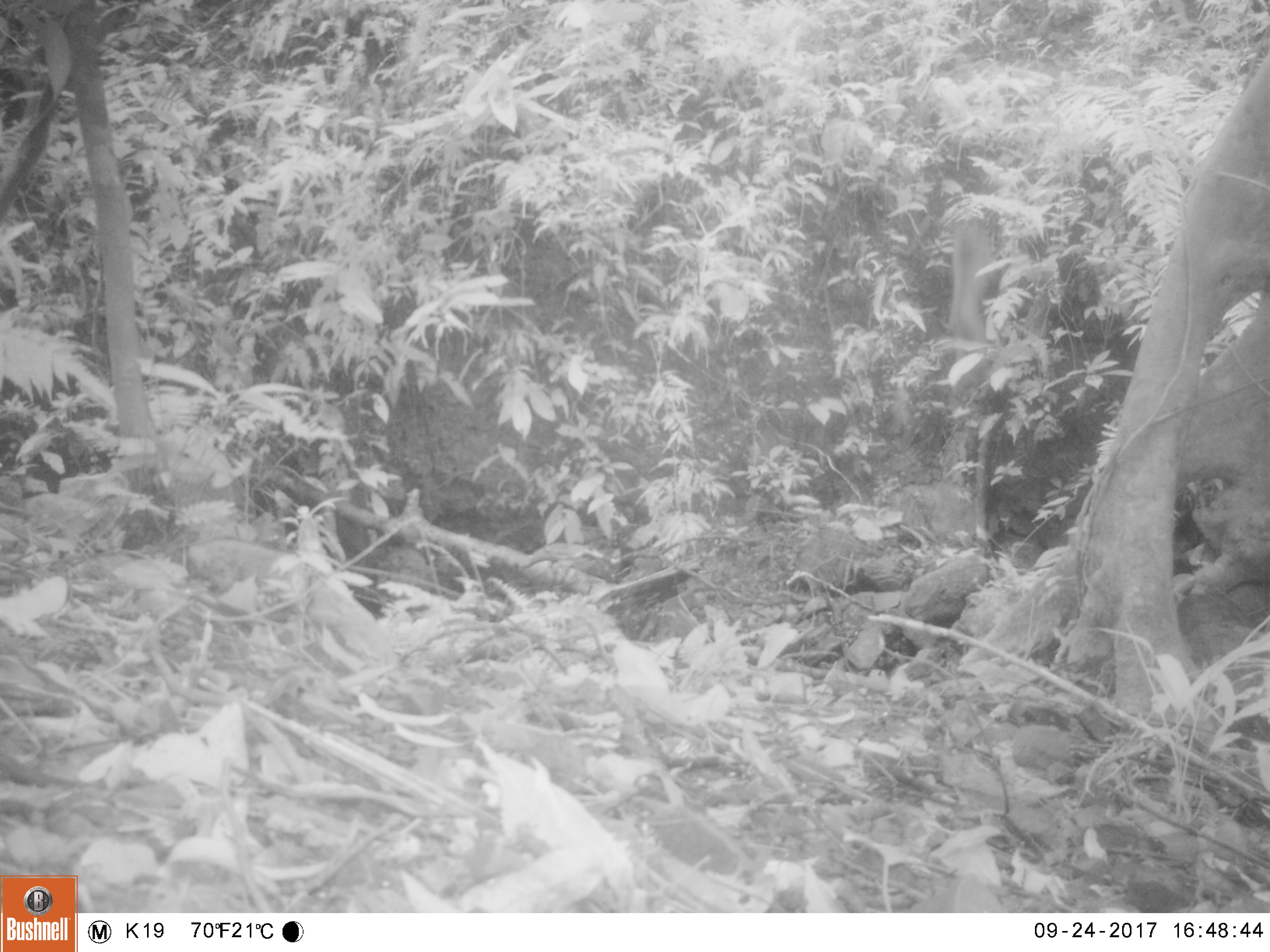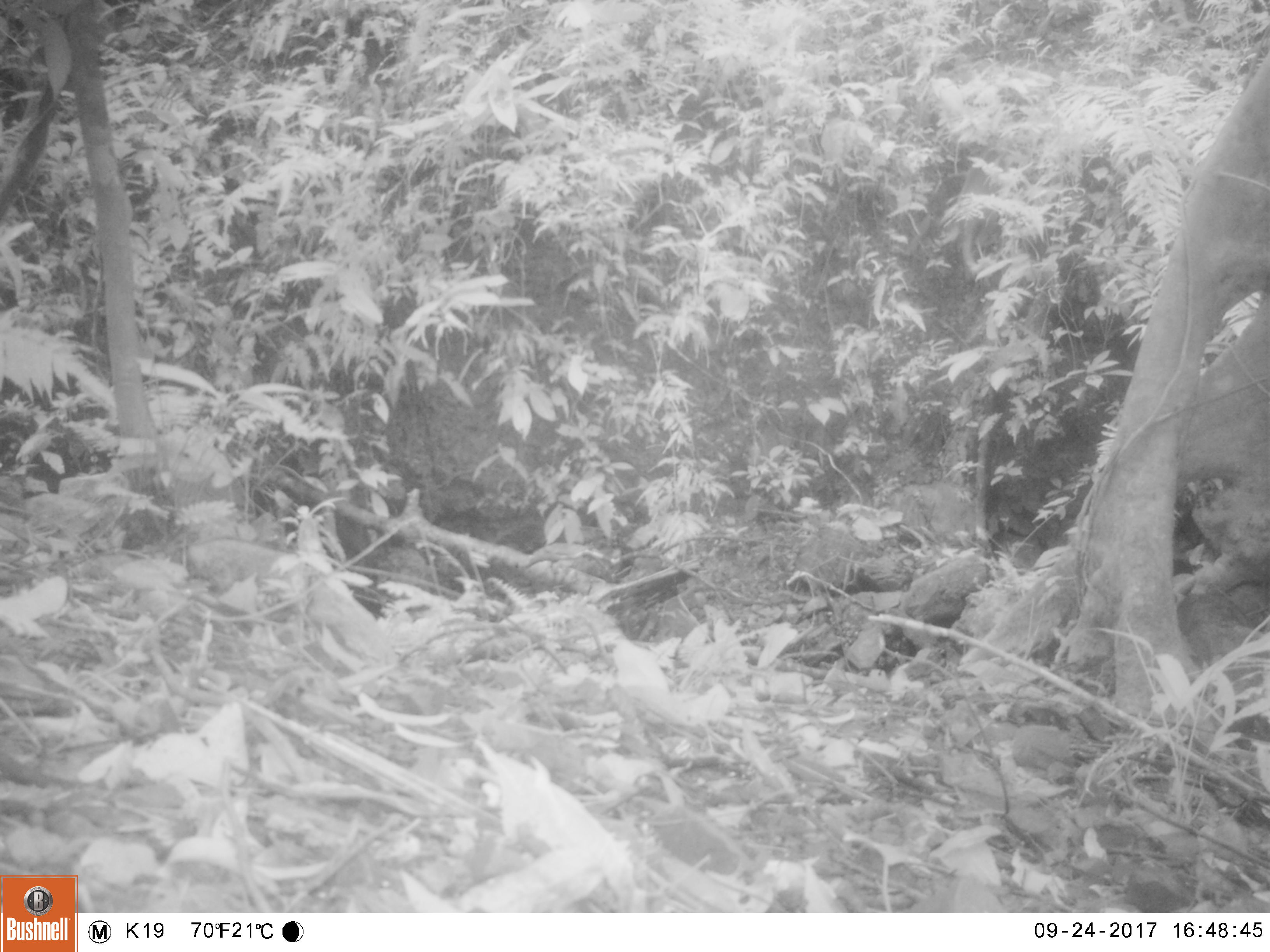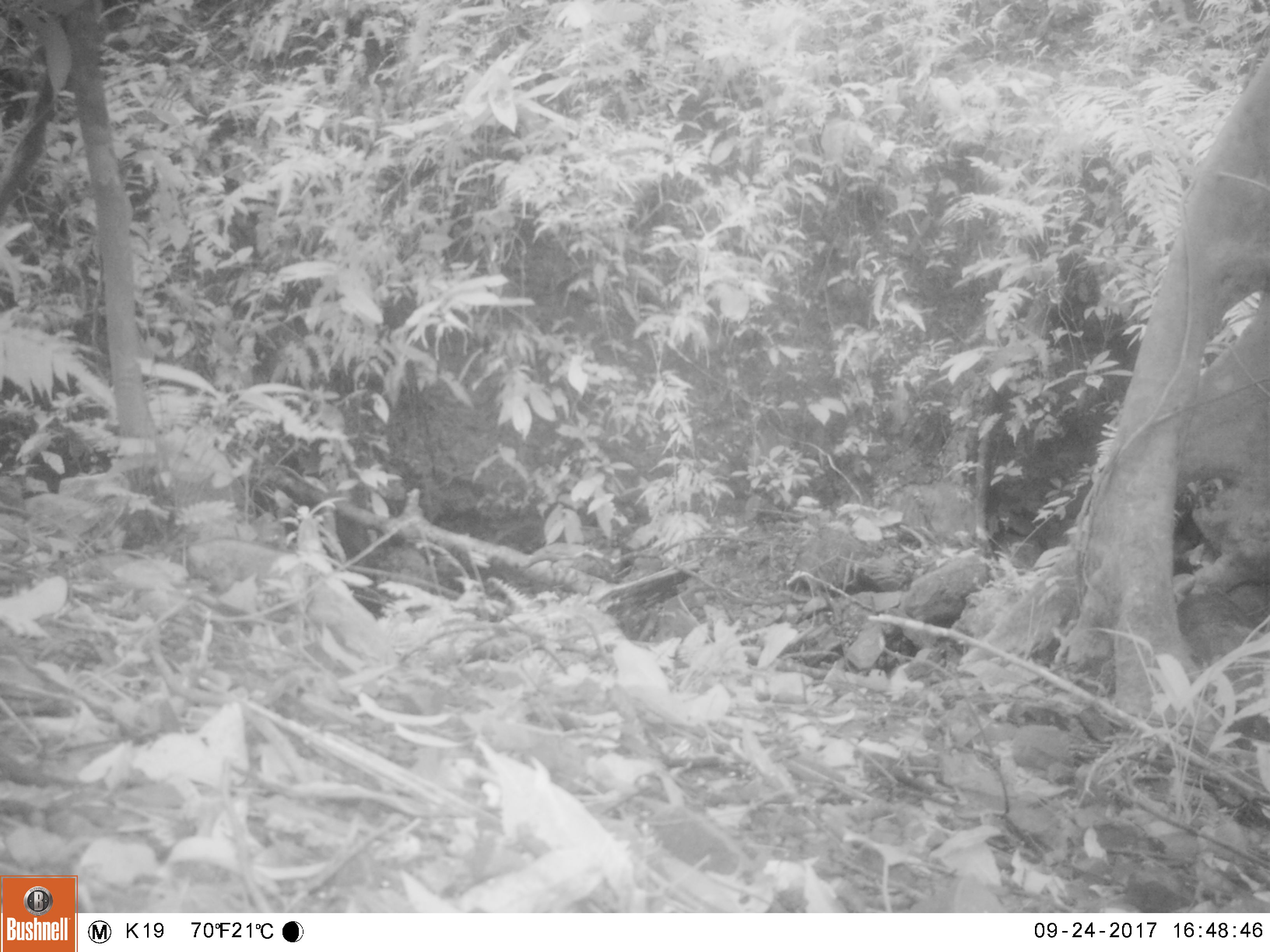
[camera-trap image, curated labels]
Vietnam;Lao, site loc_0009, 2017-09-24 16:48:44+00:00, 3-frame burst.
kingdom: Animalia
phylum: Chordata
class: Mammalia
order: Primates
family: Cercopithecidae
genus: Macaca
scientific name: Macaca nemestrina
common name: pig-tailed macaque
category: pig tailed macaque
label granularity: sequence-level